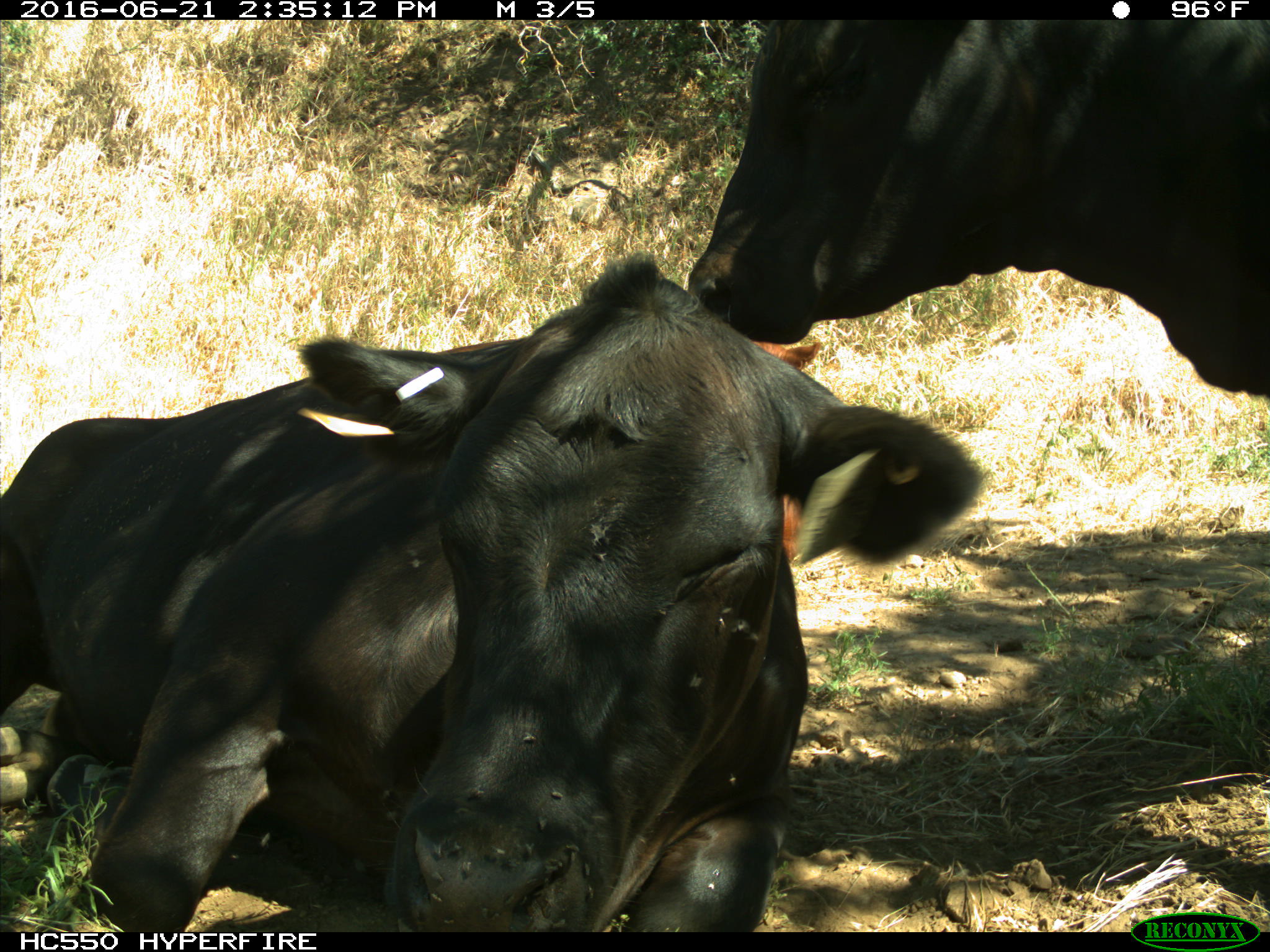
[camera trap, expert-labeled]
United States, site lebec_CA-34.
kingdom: Animalia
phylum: Chordata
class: Mammalia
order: Artiodactyla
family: Bovidae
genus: Bos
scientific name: Bos taurus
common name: domestic cow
Bos taurus (domestic cow).